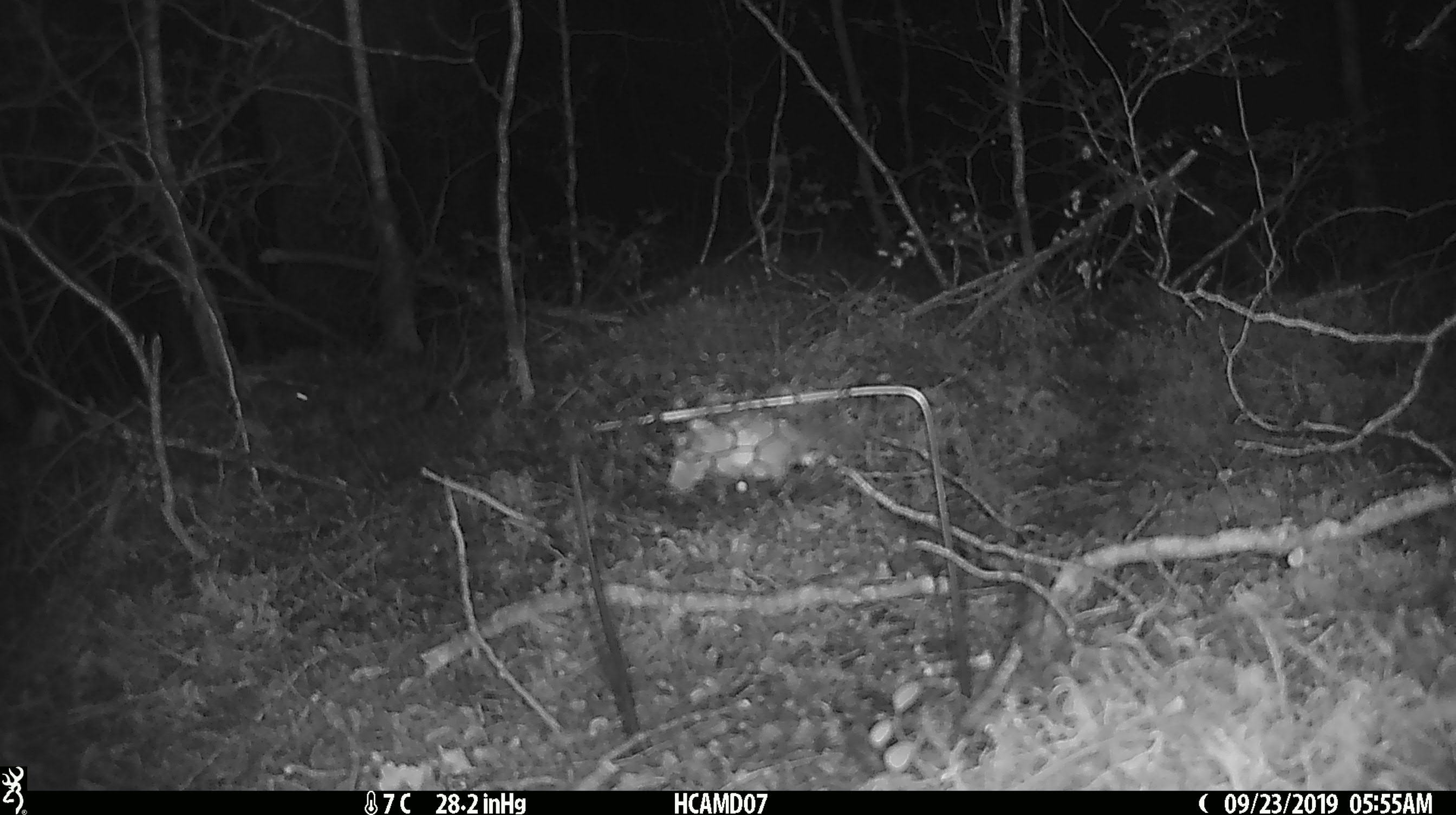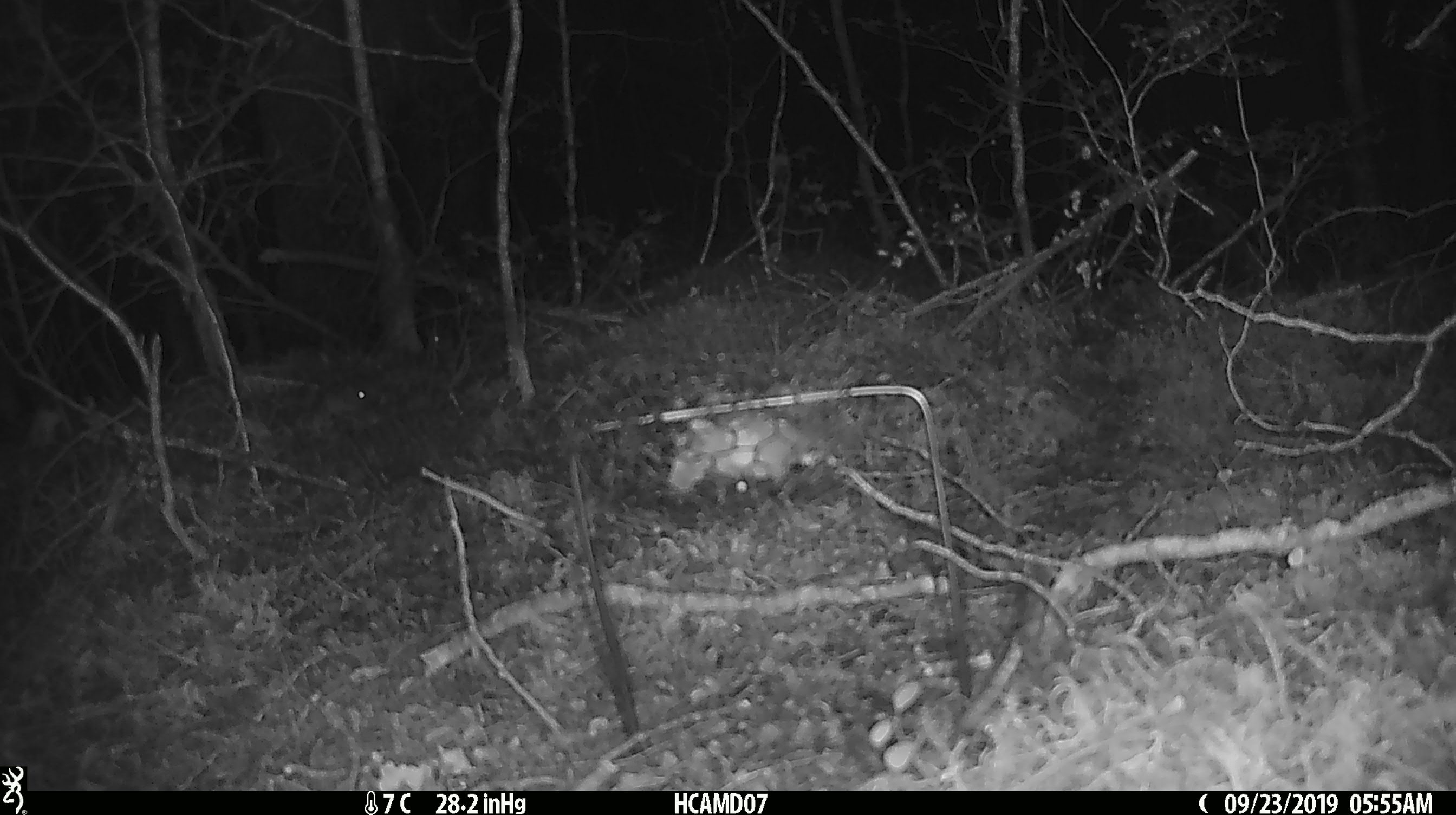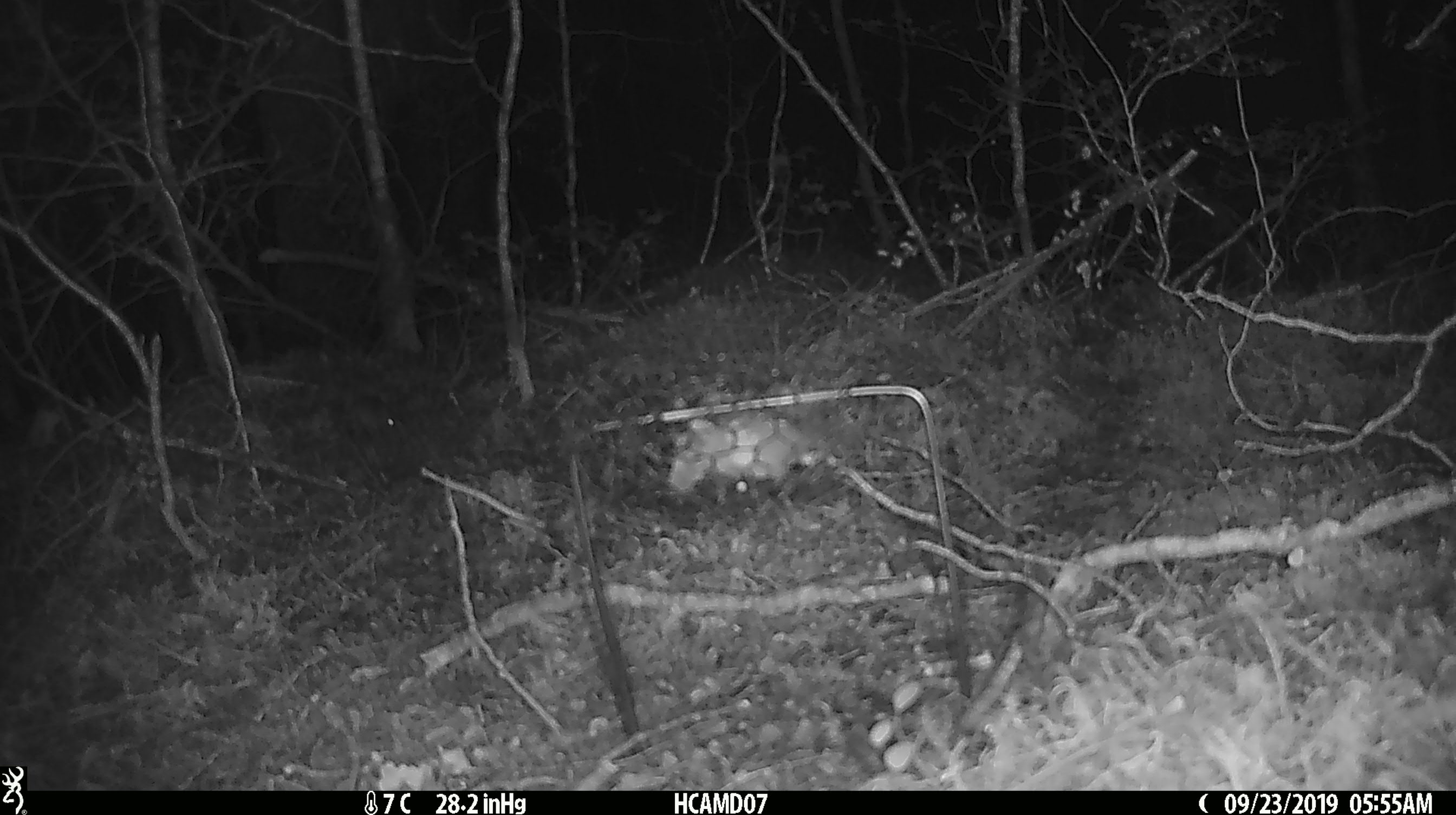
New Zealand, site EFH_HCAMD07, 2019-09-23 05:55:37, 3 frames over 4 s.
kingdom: Animalia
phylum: Chordata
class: Mammalia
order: Rodentia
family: Muridae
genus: Mus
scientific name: Mus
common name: mouse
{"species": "mouse (Mus)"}